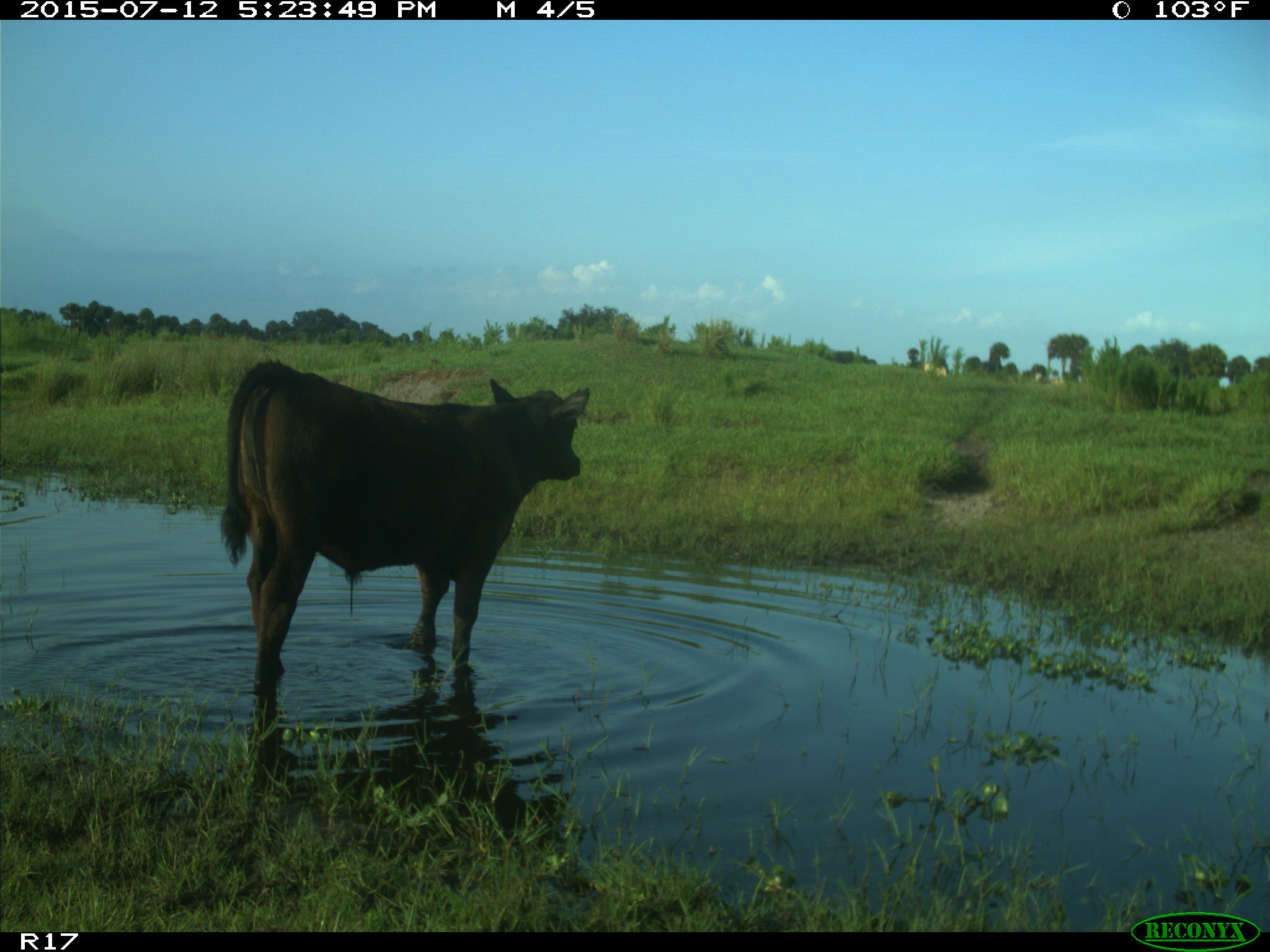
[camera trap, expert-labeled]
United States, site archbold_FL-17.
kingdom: Animalia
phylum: Chordata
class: Mammalia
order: Artiodactyla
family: Bovidae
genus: Bos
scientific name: Bos taurus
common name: domestic cow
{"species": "Bos taurus (domestic cow)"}